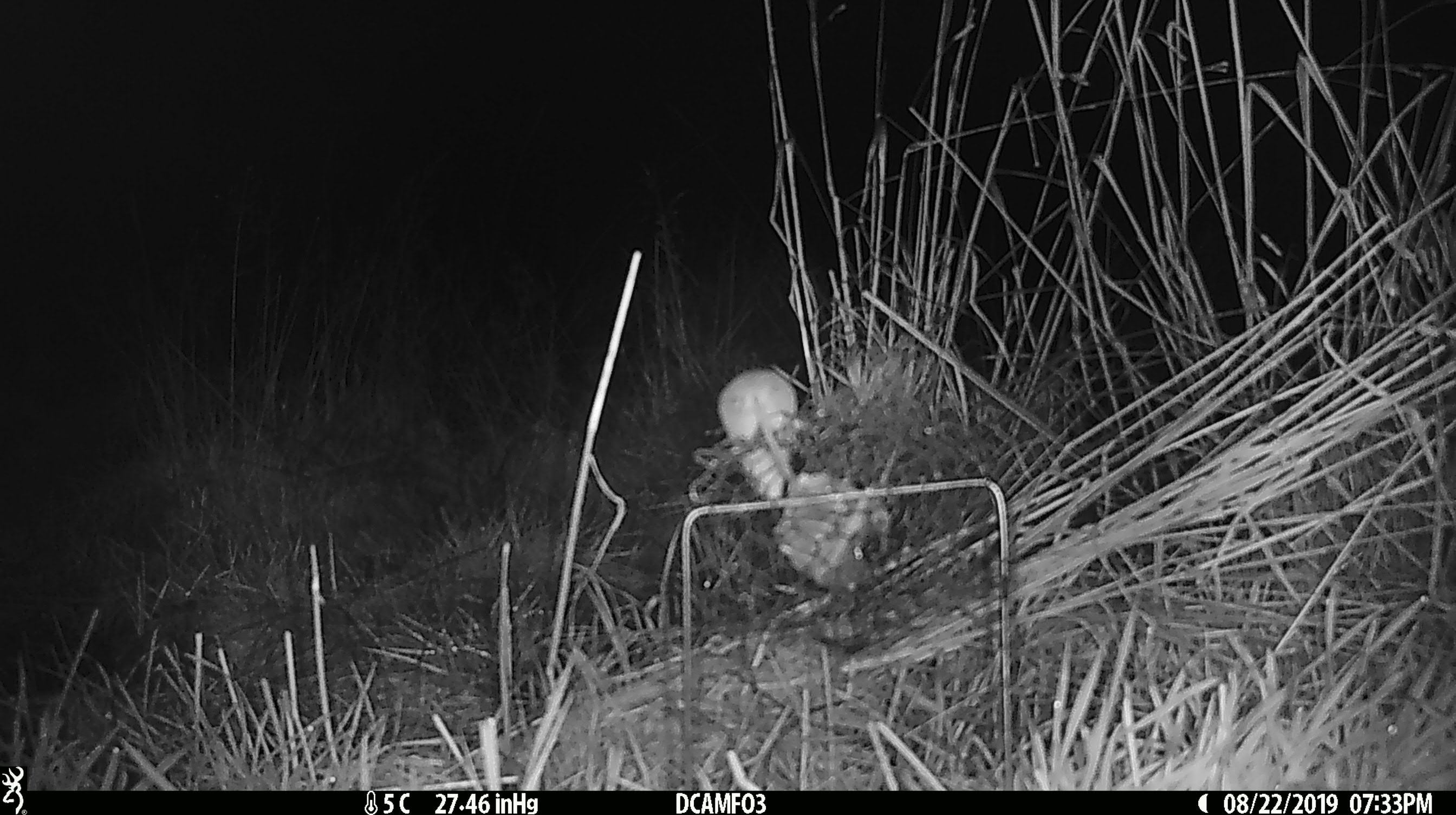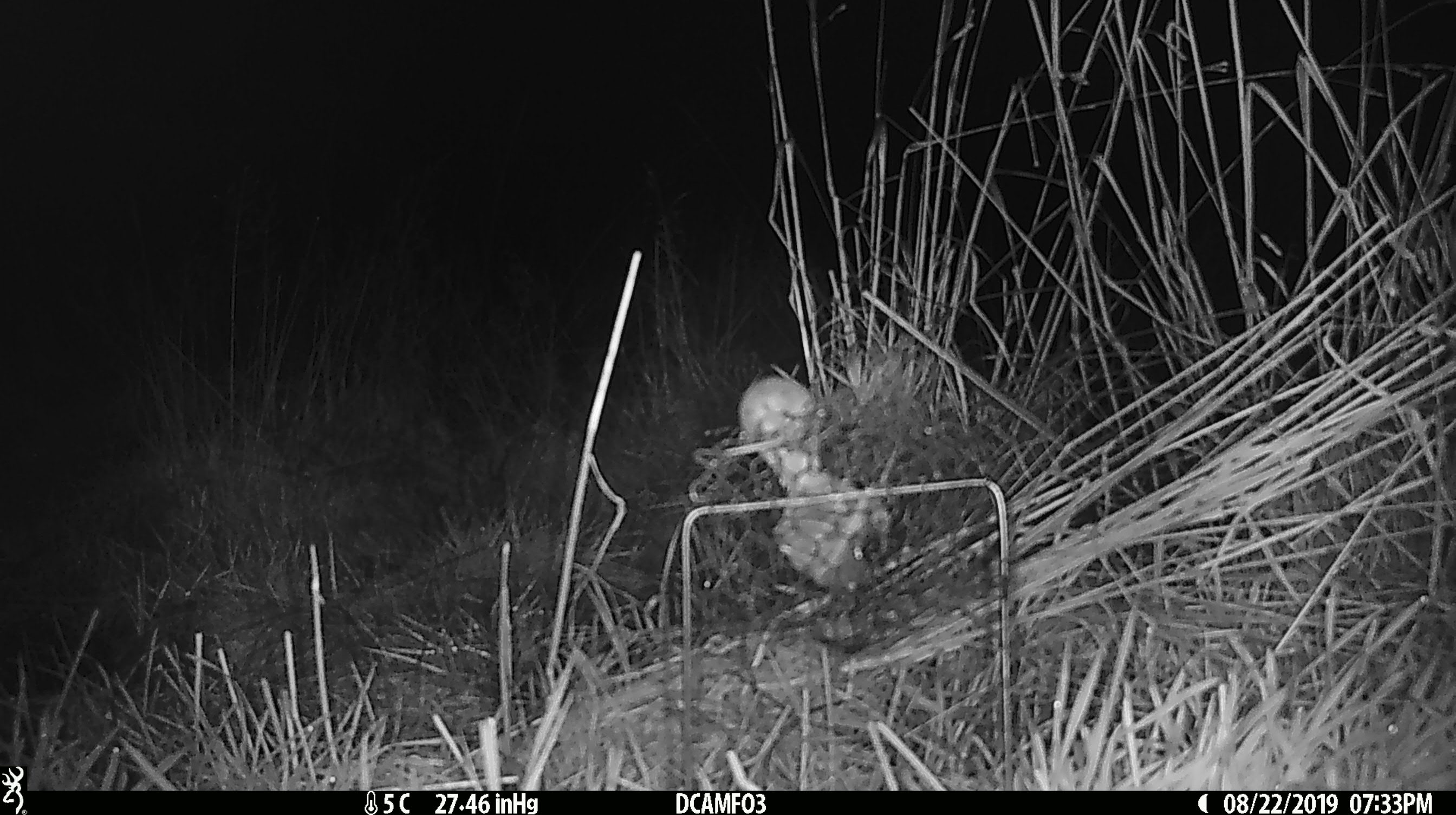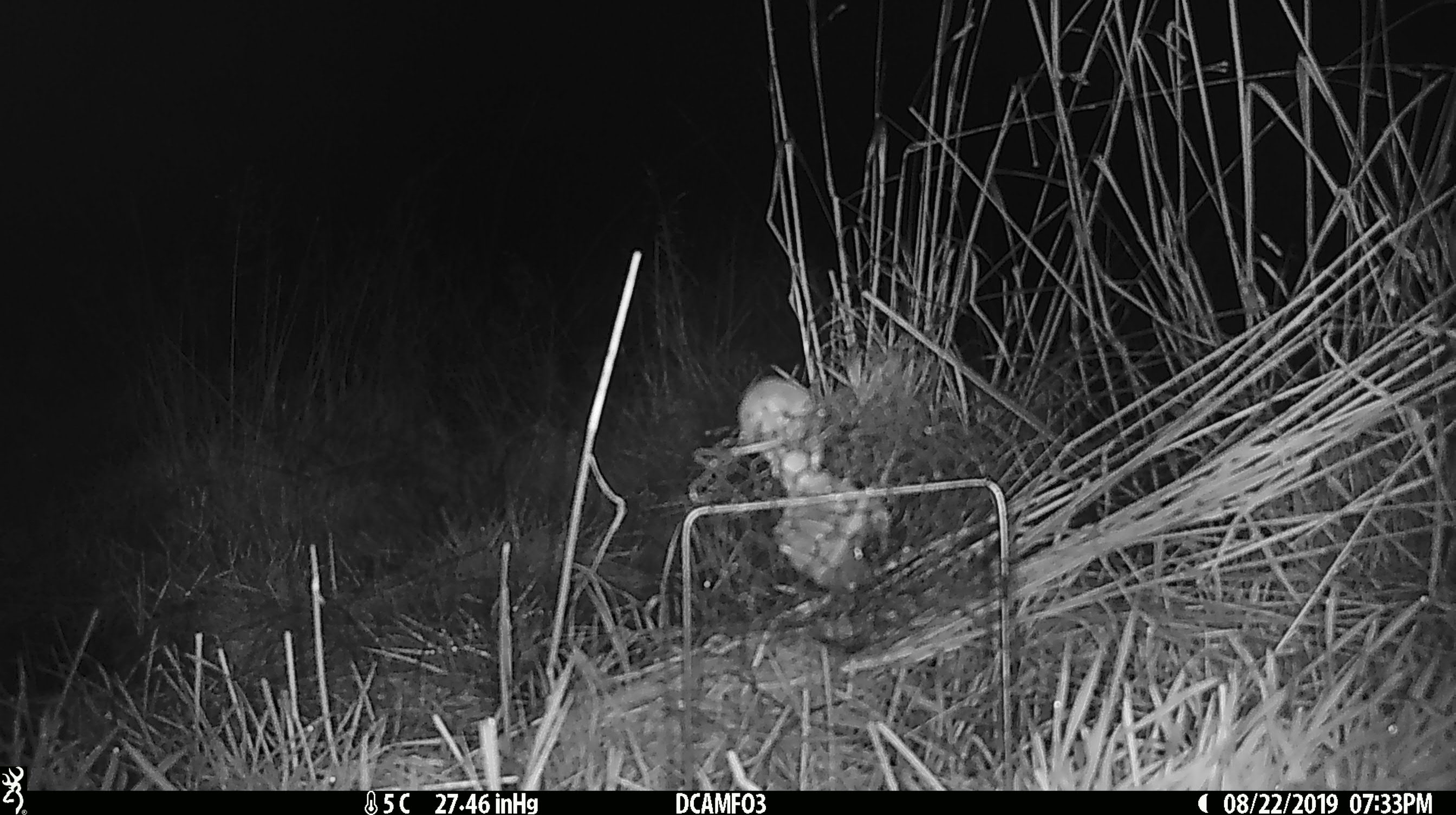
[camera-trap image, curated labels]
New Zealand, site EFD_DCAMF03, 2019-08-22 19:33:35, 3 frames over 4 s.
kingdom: Animalia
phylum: Chordata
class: Mammalia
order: Rodentia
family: Muridae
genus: Mus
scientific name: Mus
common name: mouse